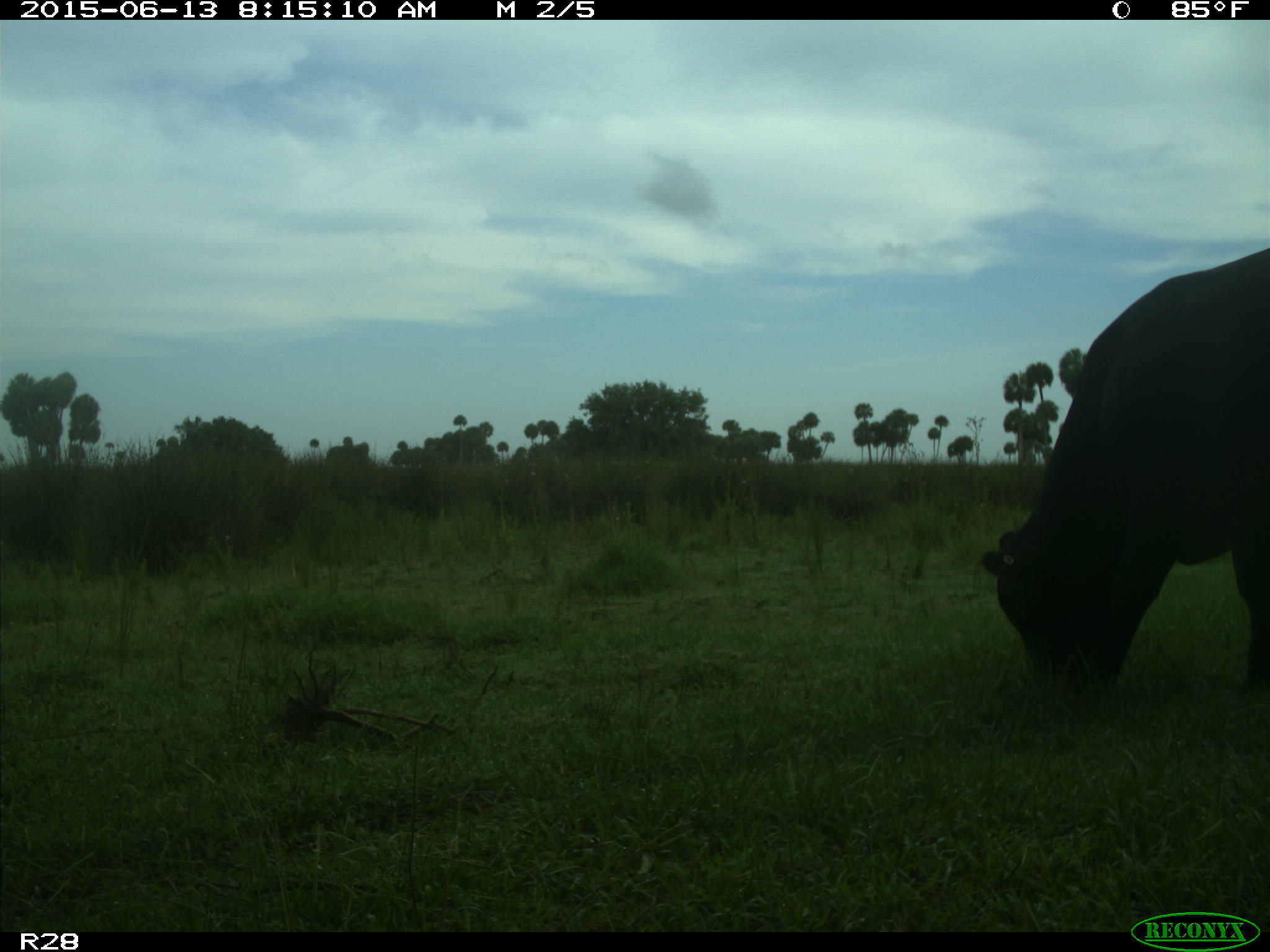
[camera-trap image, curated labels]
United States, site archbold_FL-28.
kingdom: Animalia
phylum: Chordata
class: Mammalia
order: Artiodactyla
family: Bovidae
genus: Bos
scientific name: Bos taurus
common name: domestic cow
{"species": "Bos taurus (domestic cow)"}